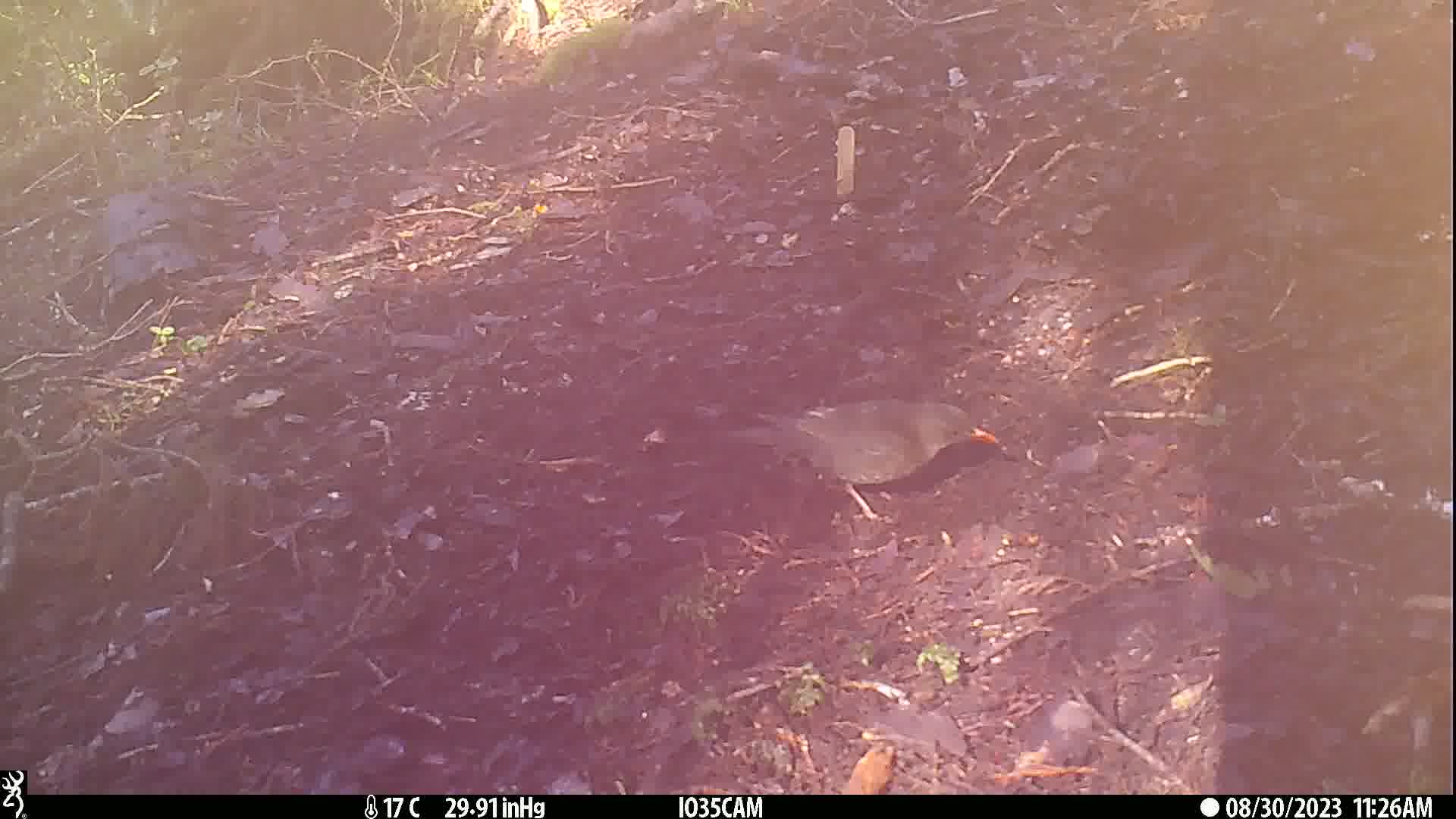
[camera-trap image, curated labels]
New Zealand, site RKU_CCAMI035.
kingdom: Animalia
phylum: Chordata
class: Aves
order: Passeriformes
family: Turdidae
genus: Turdus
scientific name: Turdus merula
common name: eurasian blackbird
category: blackbird